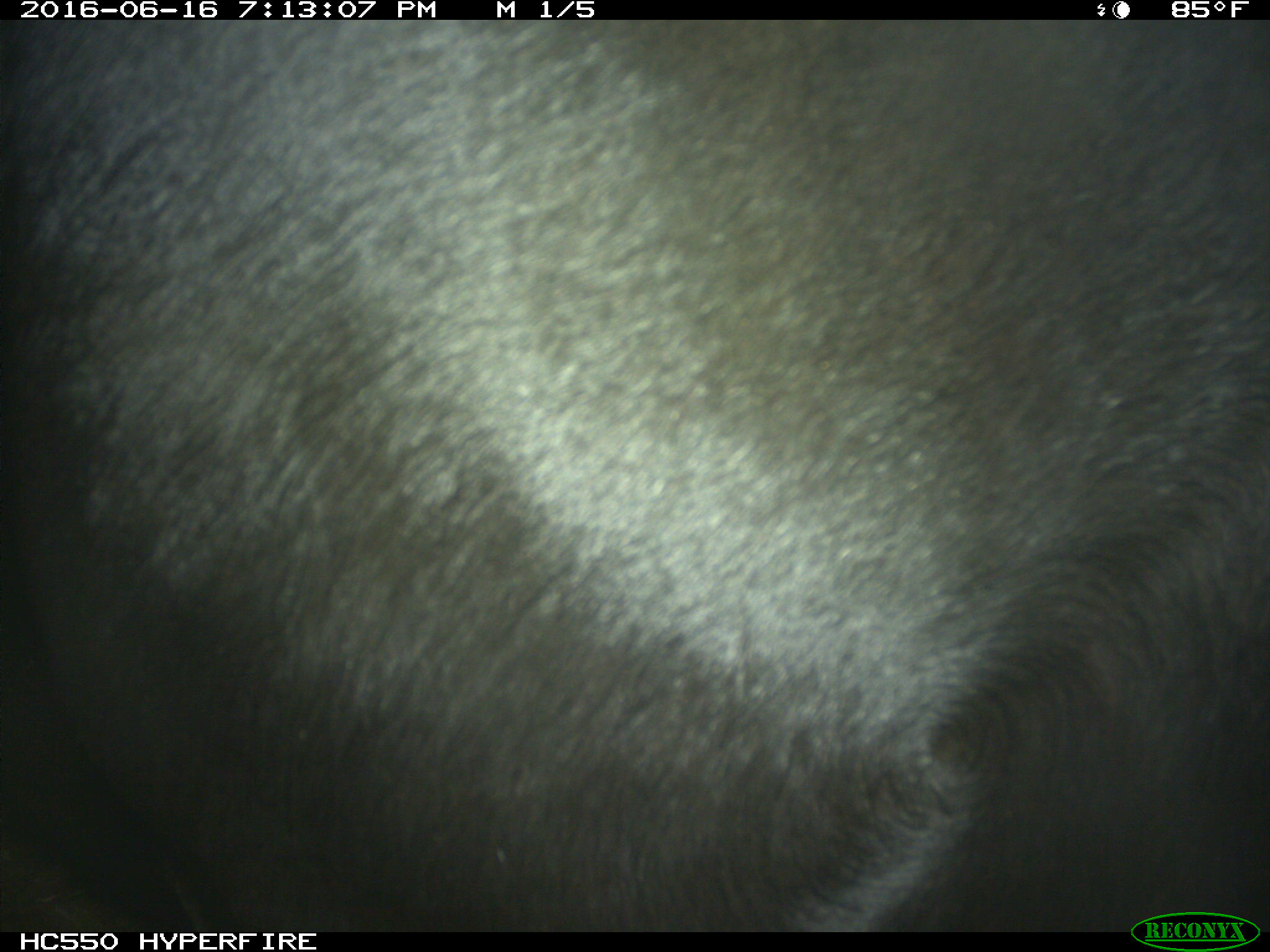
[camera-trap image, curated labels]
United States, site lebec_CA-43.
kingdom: Animalia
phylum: Chordata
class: Mammalia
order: Artiodactyla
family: Bovidae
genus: Bos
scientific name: Bos taurus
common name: domestic cow